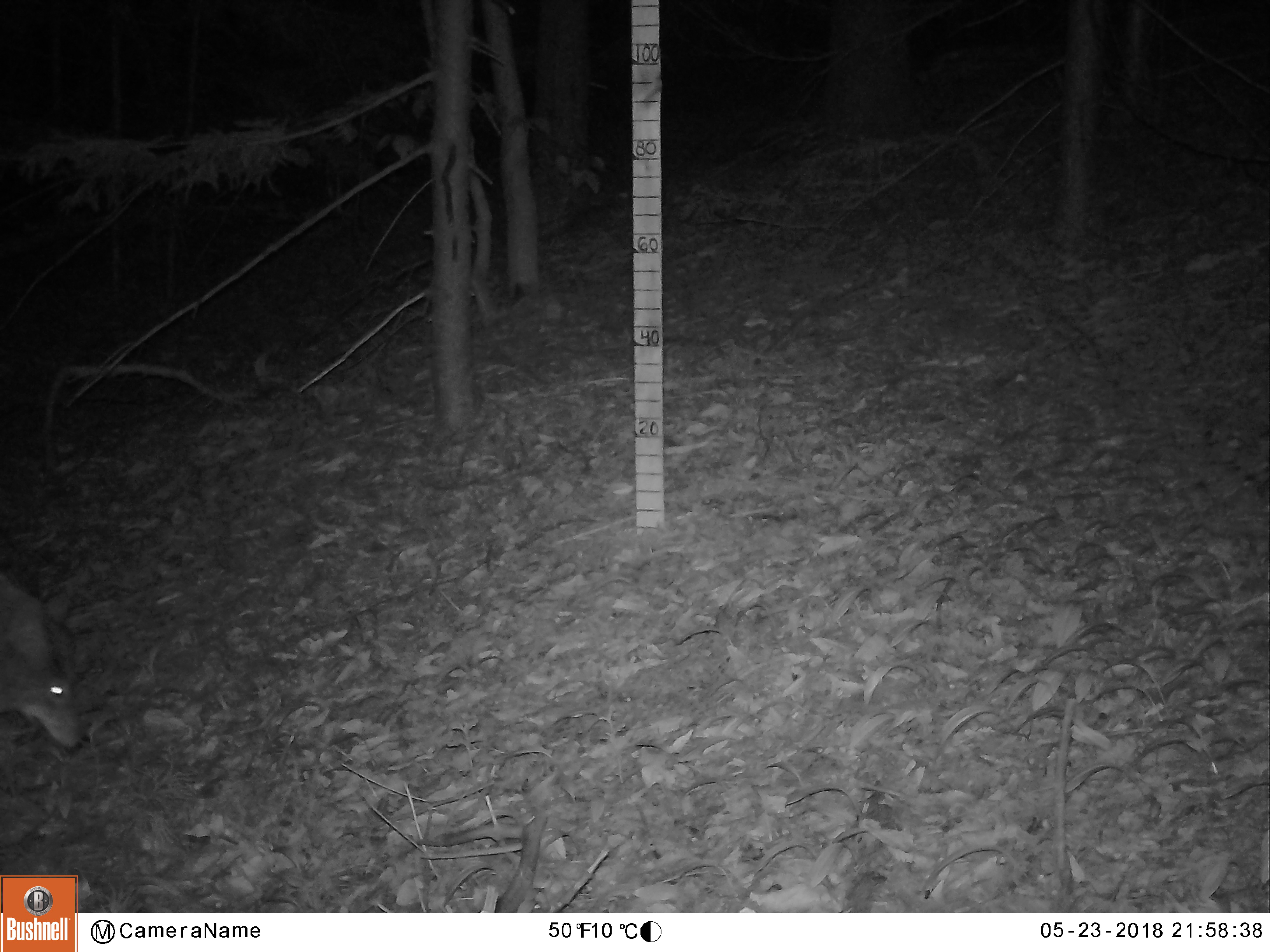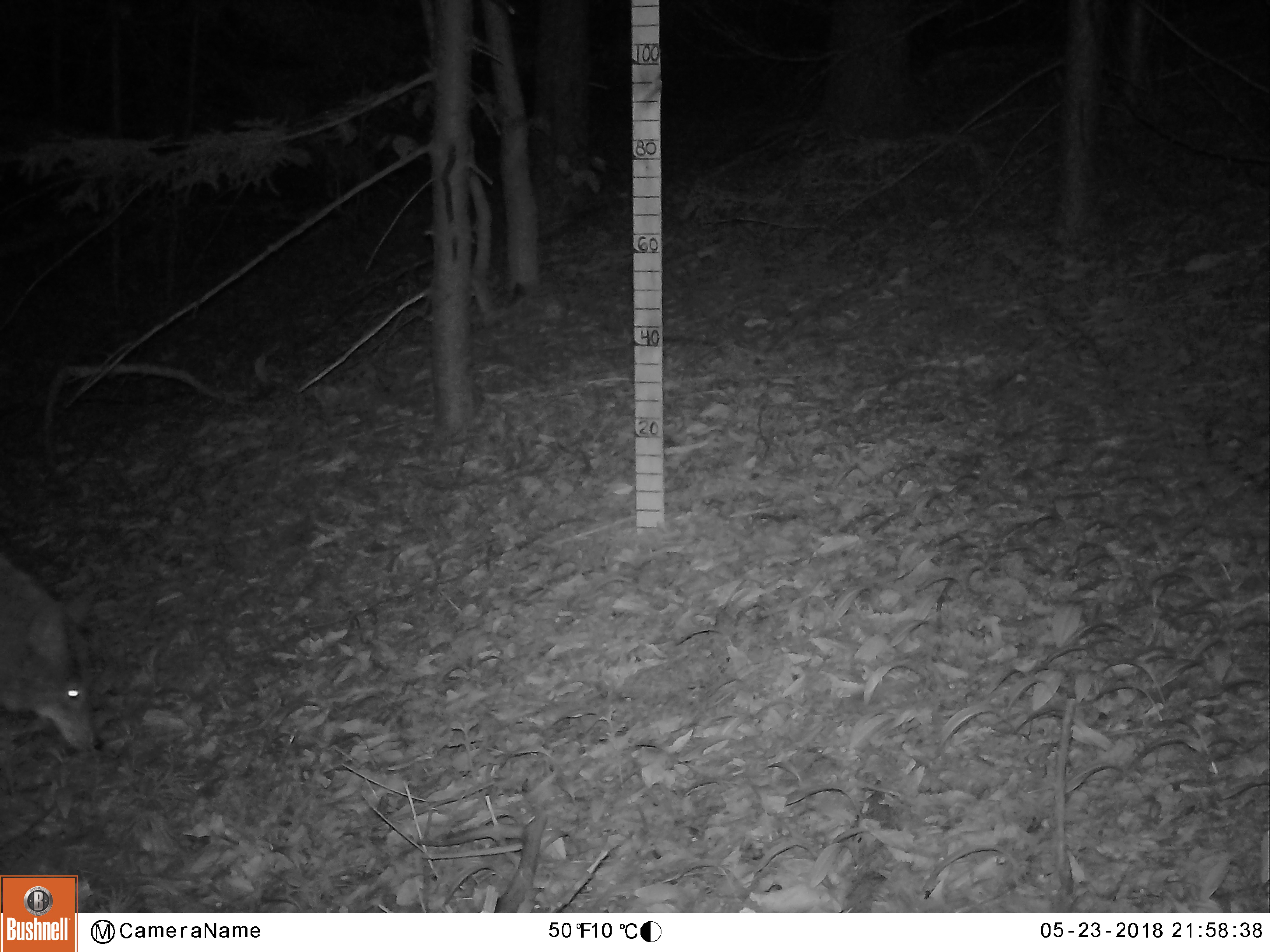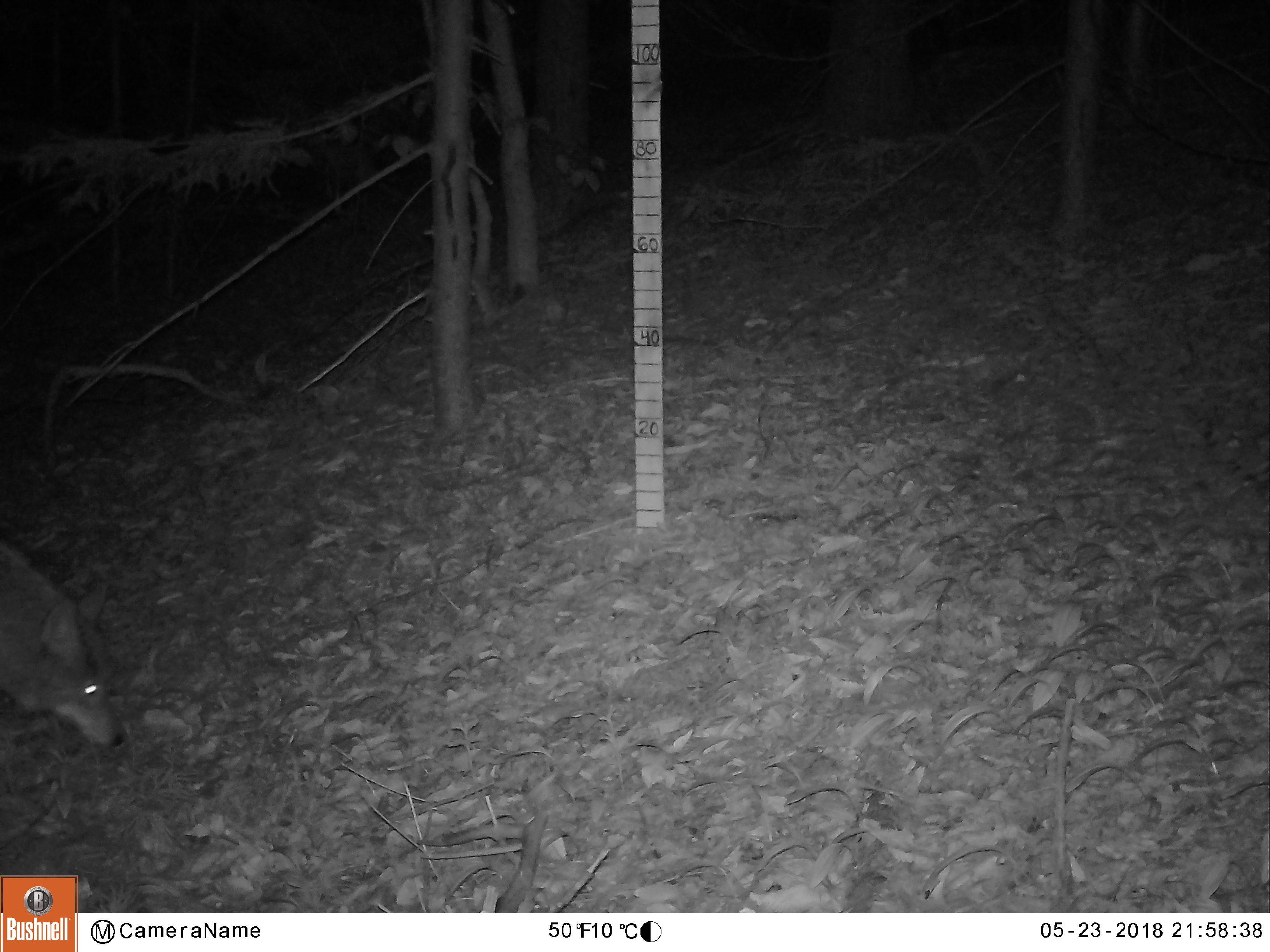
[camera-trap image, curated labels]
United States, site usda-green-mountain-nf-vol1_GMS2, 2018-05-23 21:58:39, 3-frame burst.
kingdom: Animalia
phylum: Chordata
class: Mammalia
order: Carnivora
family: Canidae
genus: Canis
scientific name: Canis latrans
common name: coyote